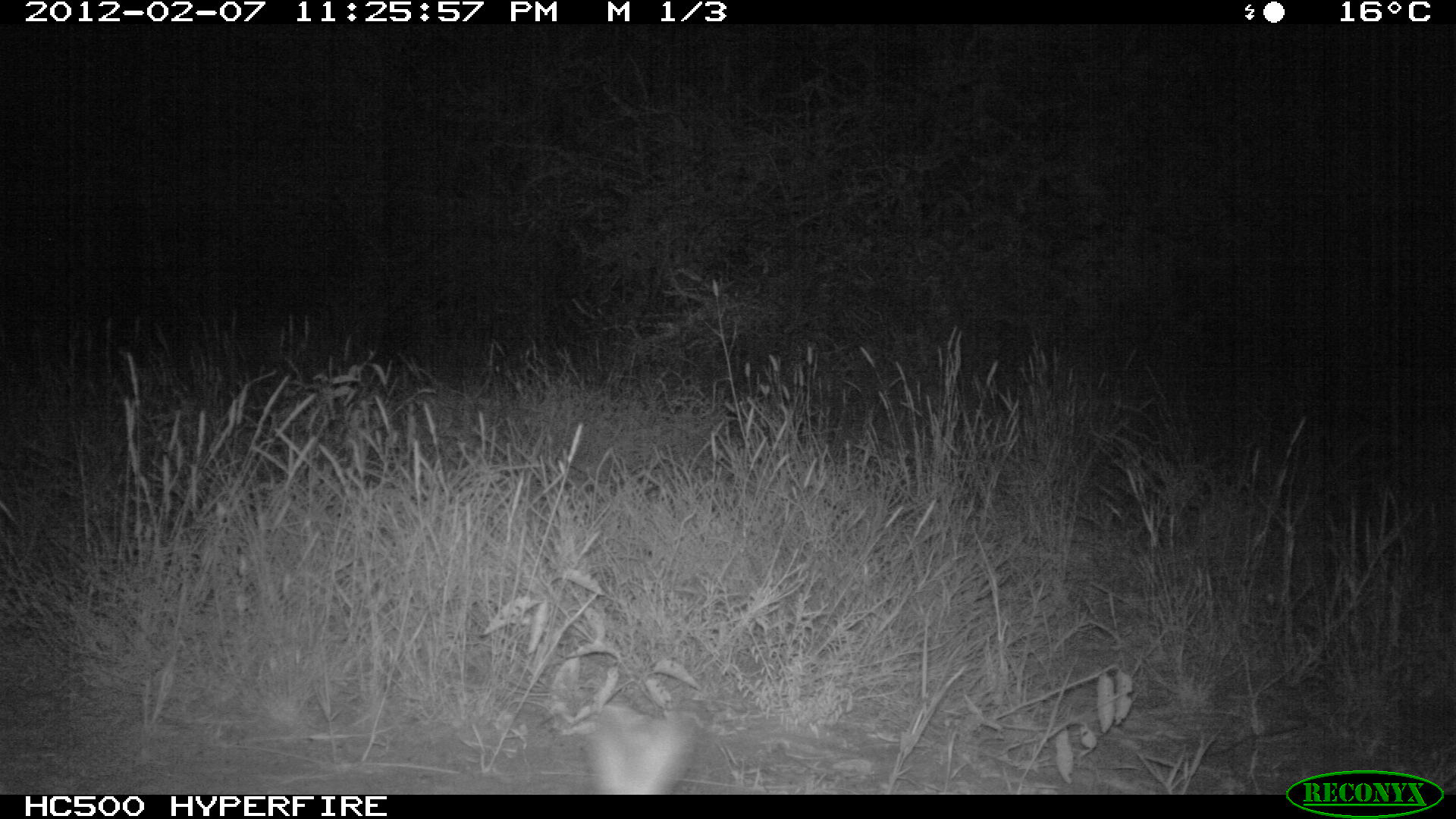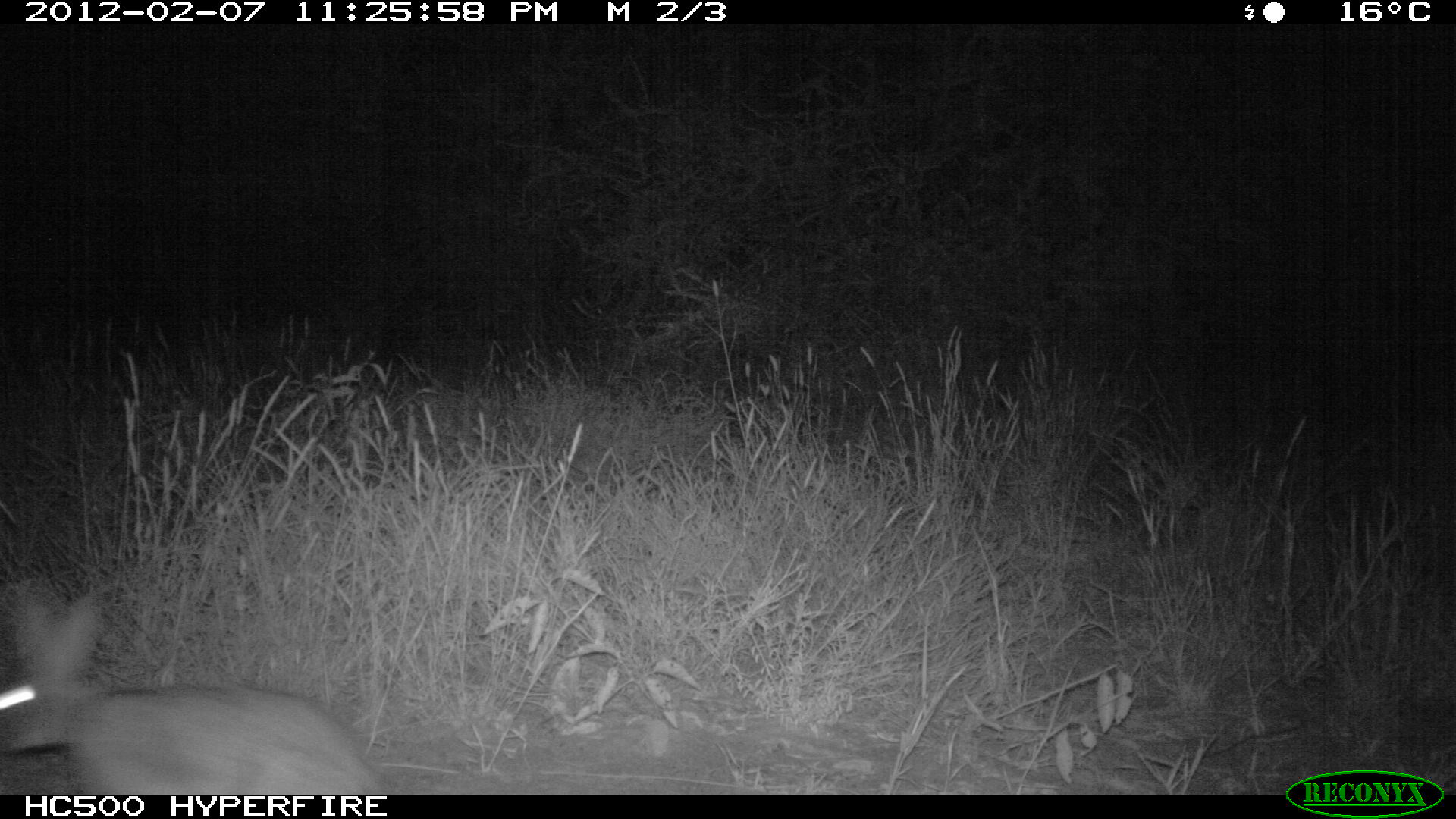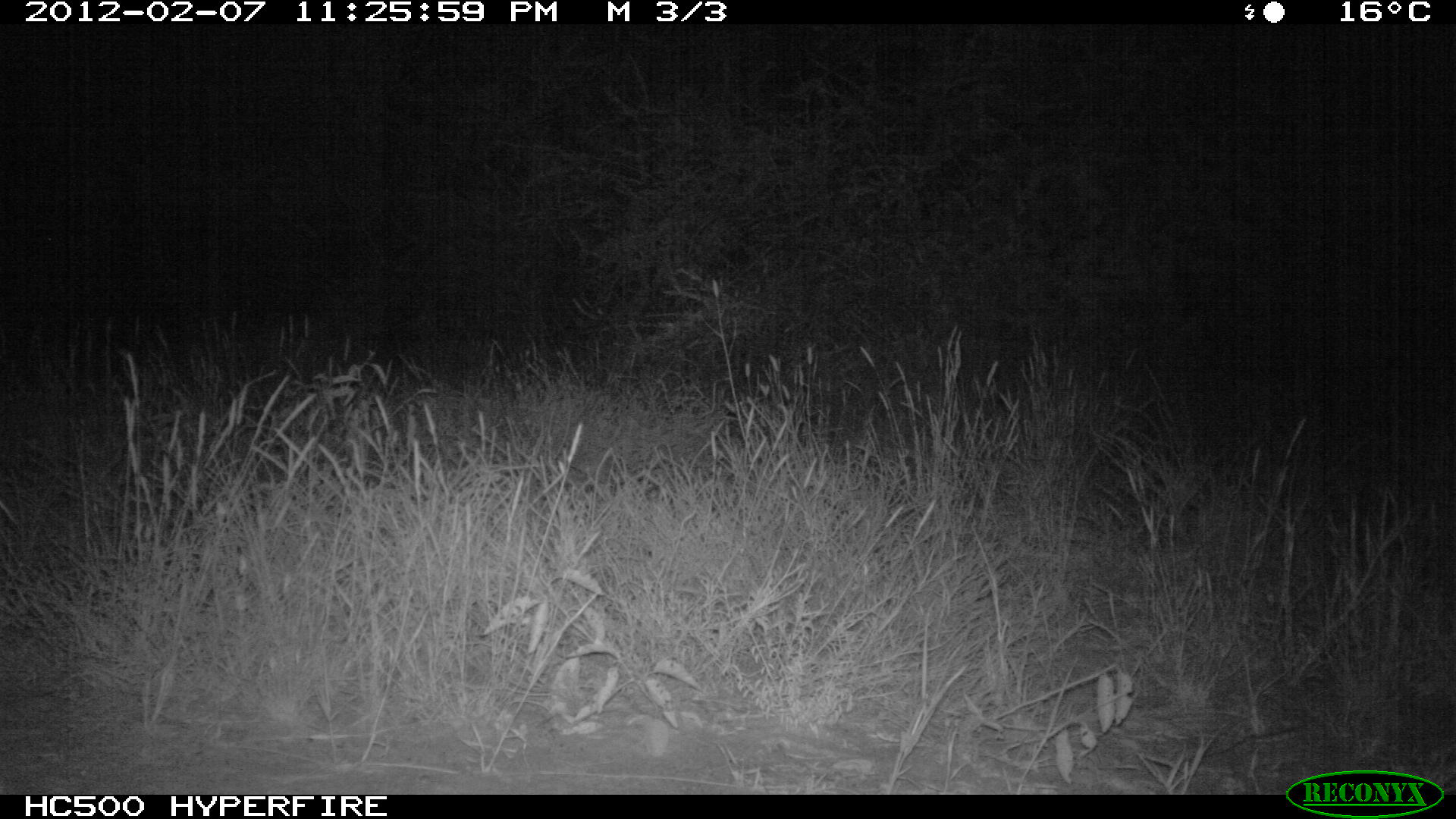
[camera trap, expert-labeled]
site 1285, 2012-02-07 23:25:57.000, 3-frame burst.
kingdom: Animalia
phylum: Chordata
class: Mammalia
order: Lagomorpha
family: Leporidae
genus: Lepus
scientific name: Lepus saxatilis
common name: scrub hare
Lepus saxatilis (scrub hare), count 1.